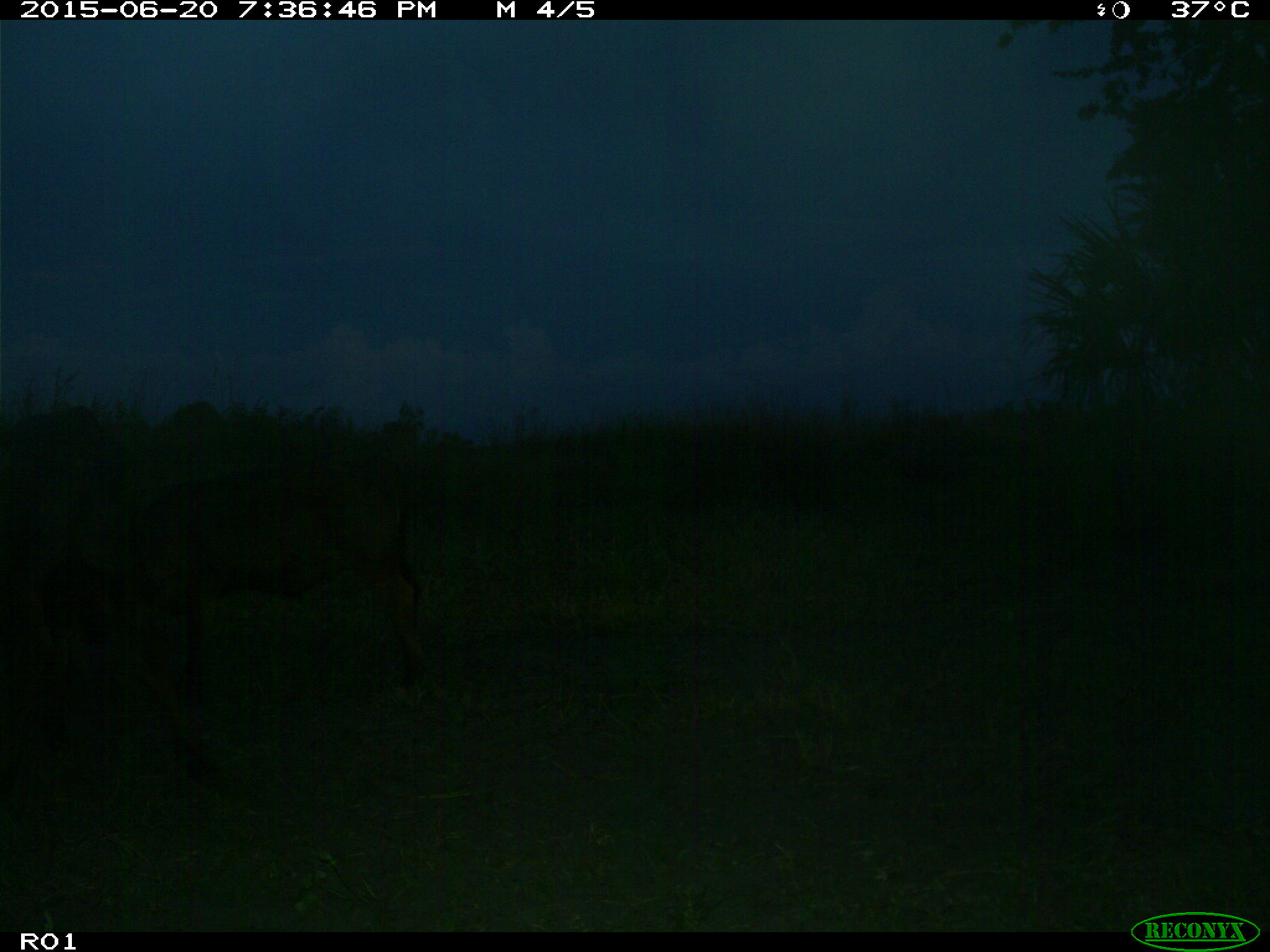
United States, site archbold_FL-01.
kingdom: Animalia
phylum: Chordata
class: Mammalia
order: Artiodactyla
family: Bovidae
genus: Bos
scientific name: Bos taurus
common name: domestic cow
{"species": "Bos taurus (domestic cow)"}